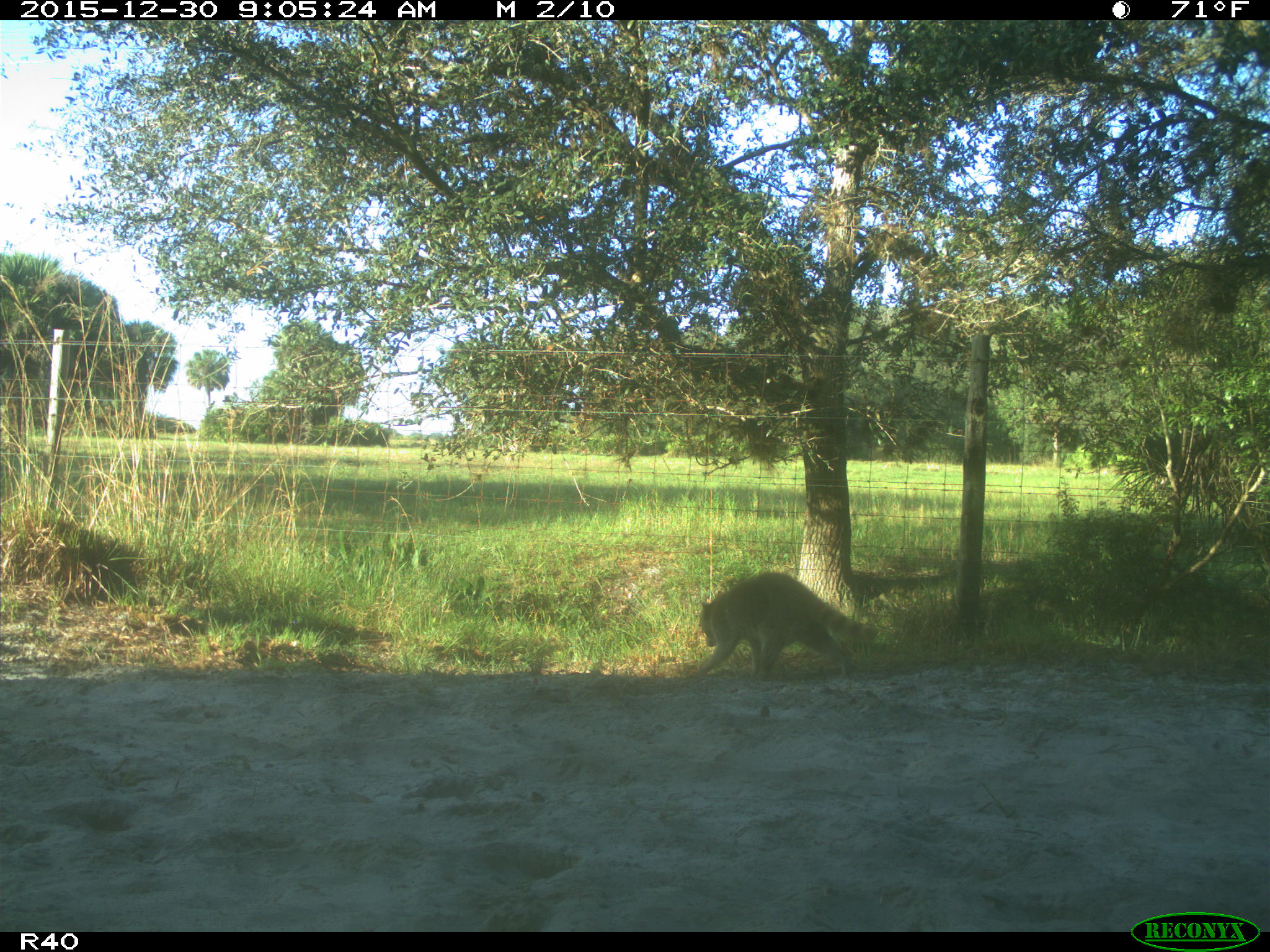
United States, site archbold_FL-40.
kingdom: Animalia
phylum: Chordata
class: Mammalia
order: Carnivora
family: Procyonidae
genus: Procyon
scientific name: Procyon lotor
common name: common raccoon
Procyon lotor (common raccoon).